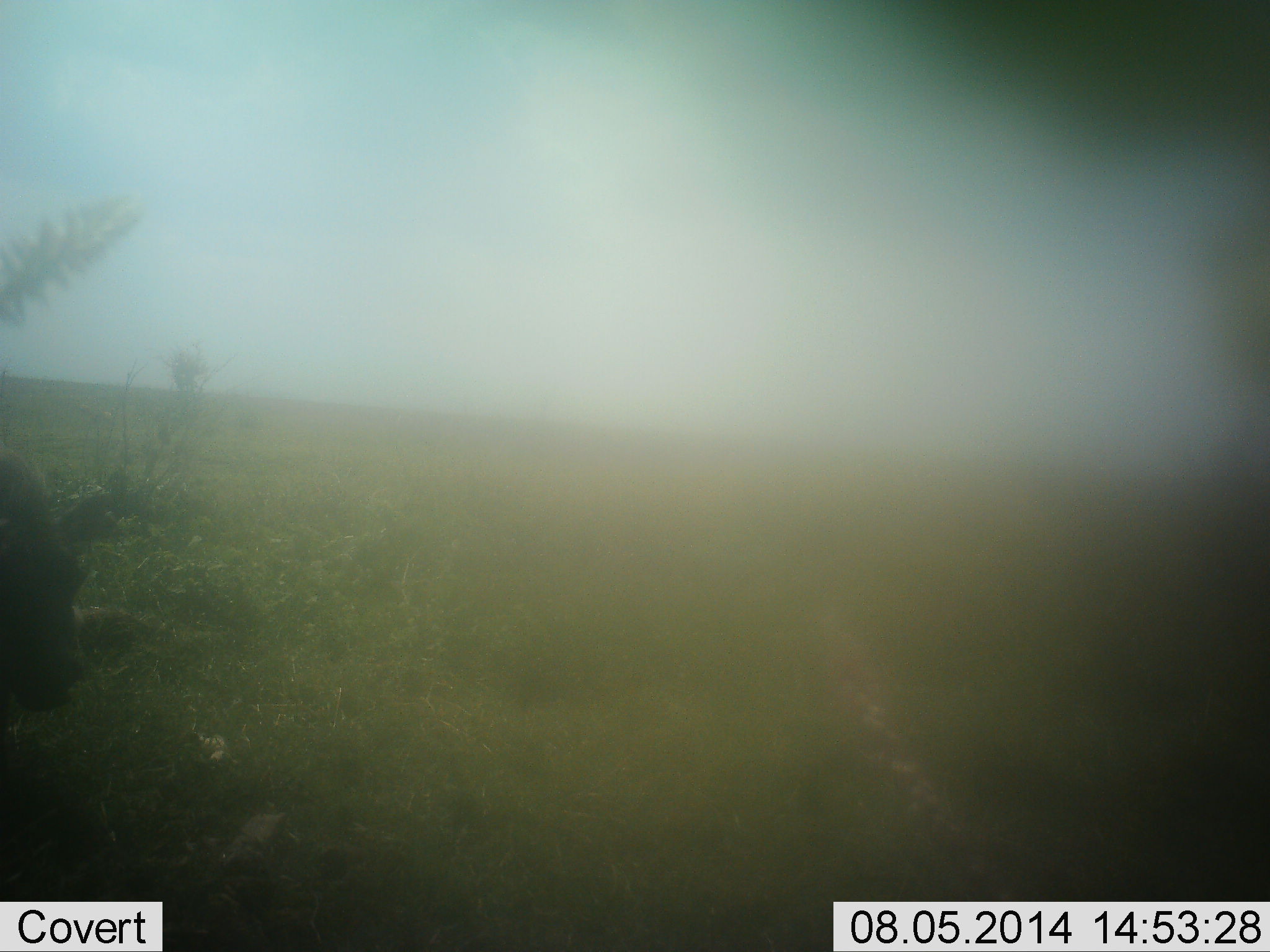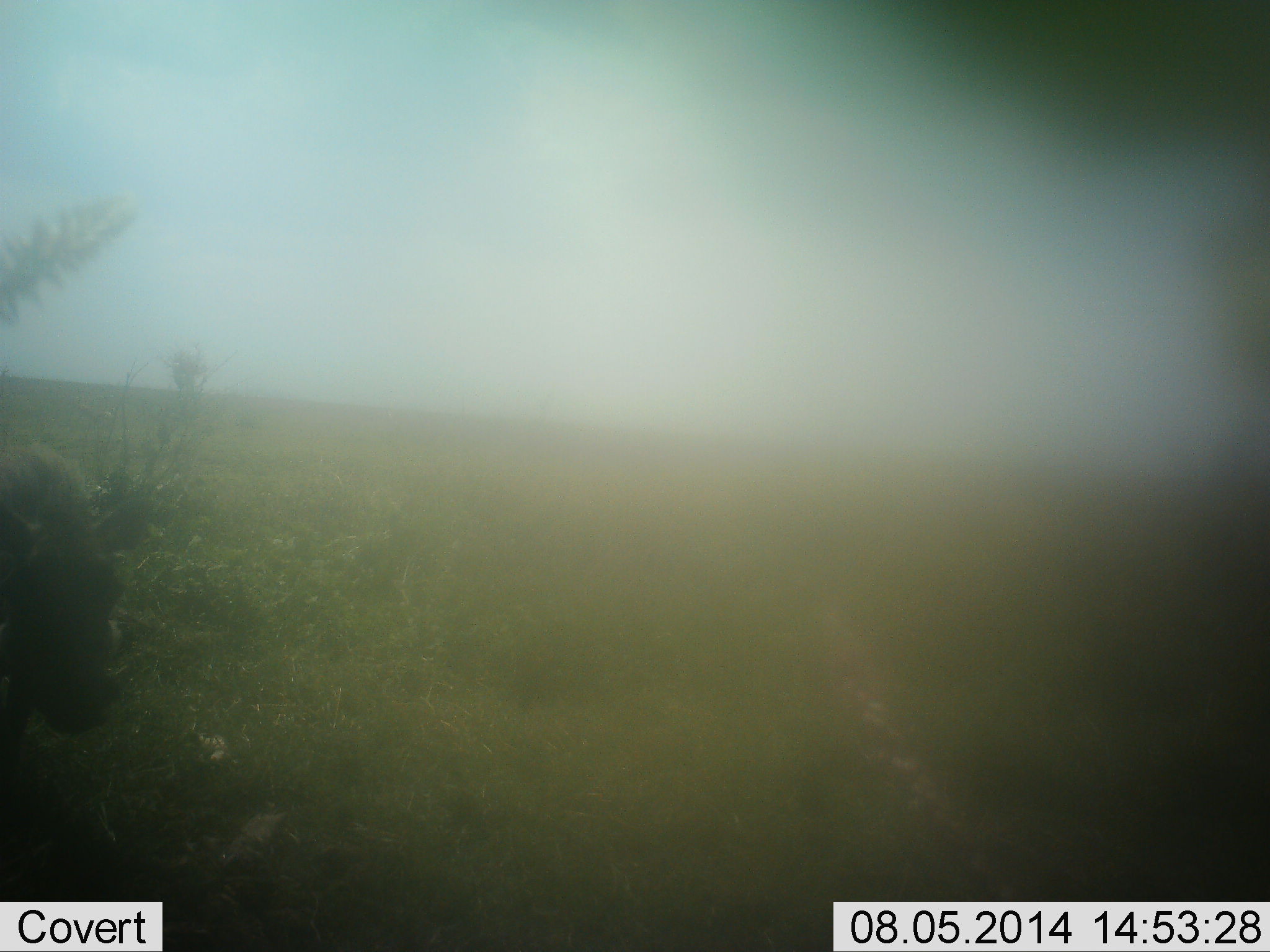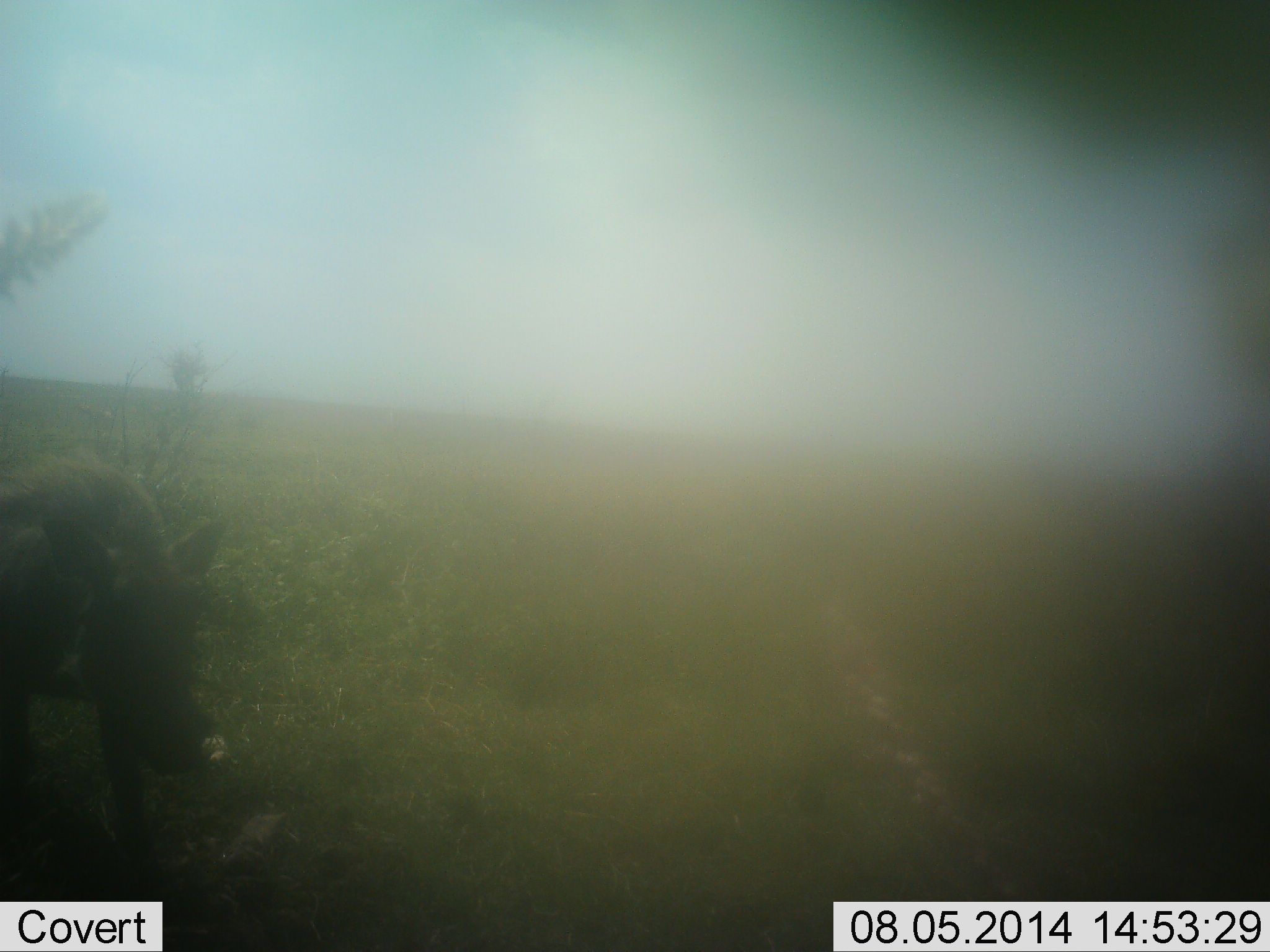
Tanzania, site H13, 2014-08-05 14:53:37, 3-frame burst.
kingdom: Animalia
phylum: Chordata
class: Mammalia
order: Artiodactyla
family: Suidae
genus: Phacochoerus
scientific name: Phacochoerus africanus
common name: warthog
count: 1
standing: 10%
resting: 0%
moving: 100%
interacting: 0%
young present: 0%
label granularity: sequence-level